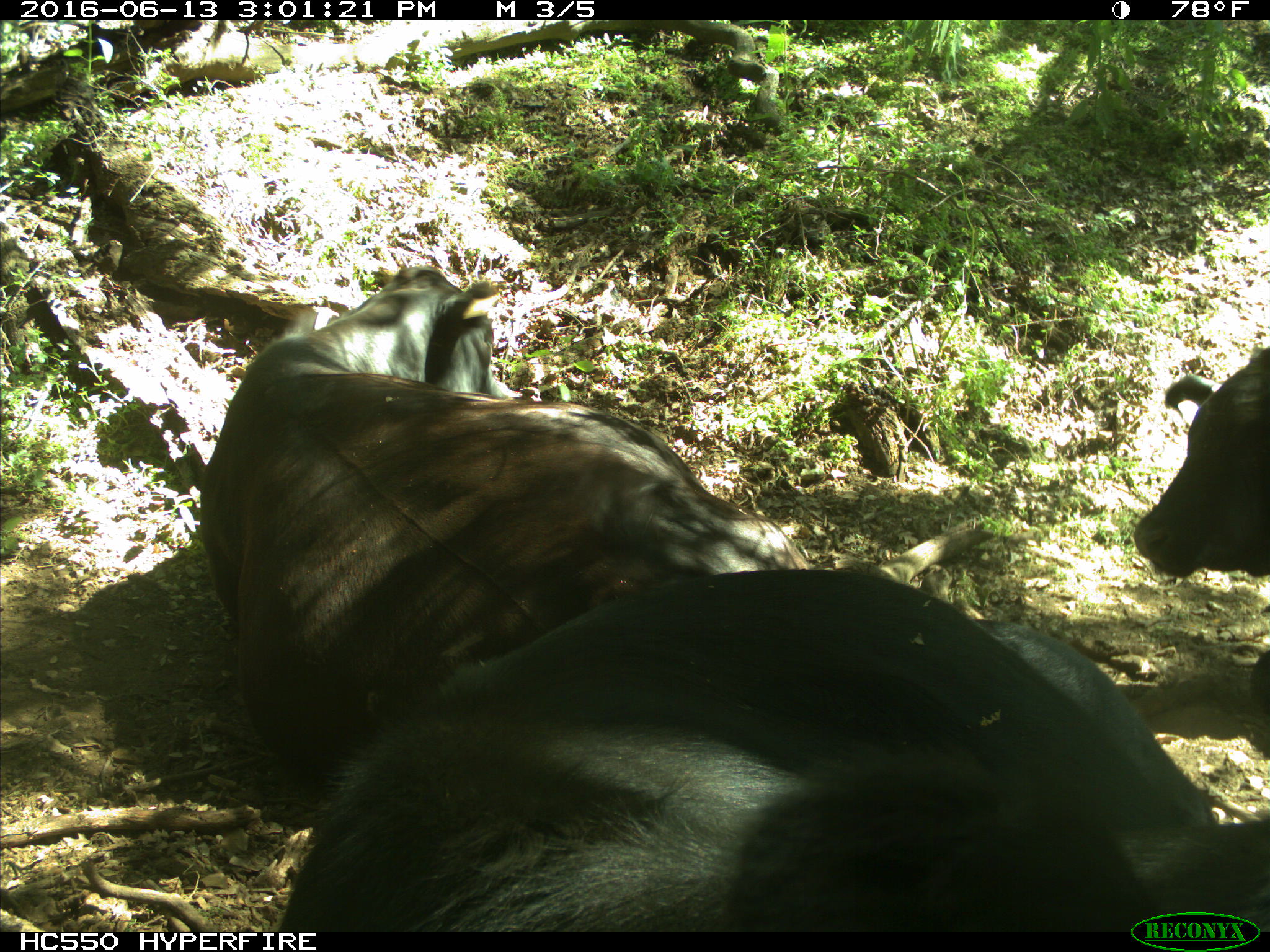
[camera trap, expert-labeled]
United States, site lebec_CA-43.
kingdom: Animalia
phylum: Chordata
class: Mammalia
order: Artiodactyla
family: Bovidae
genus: Bos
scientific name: Bos taurus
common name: domestic cow